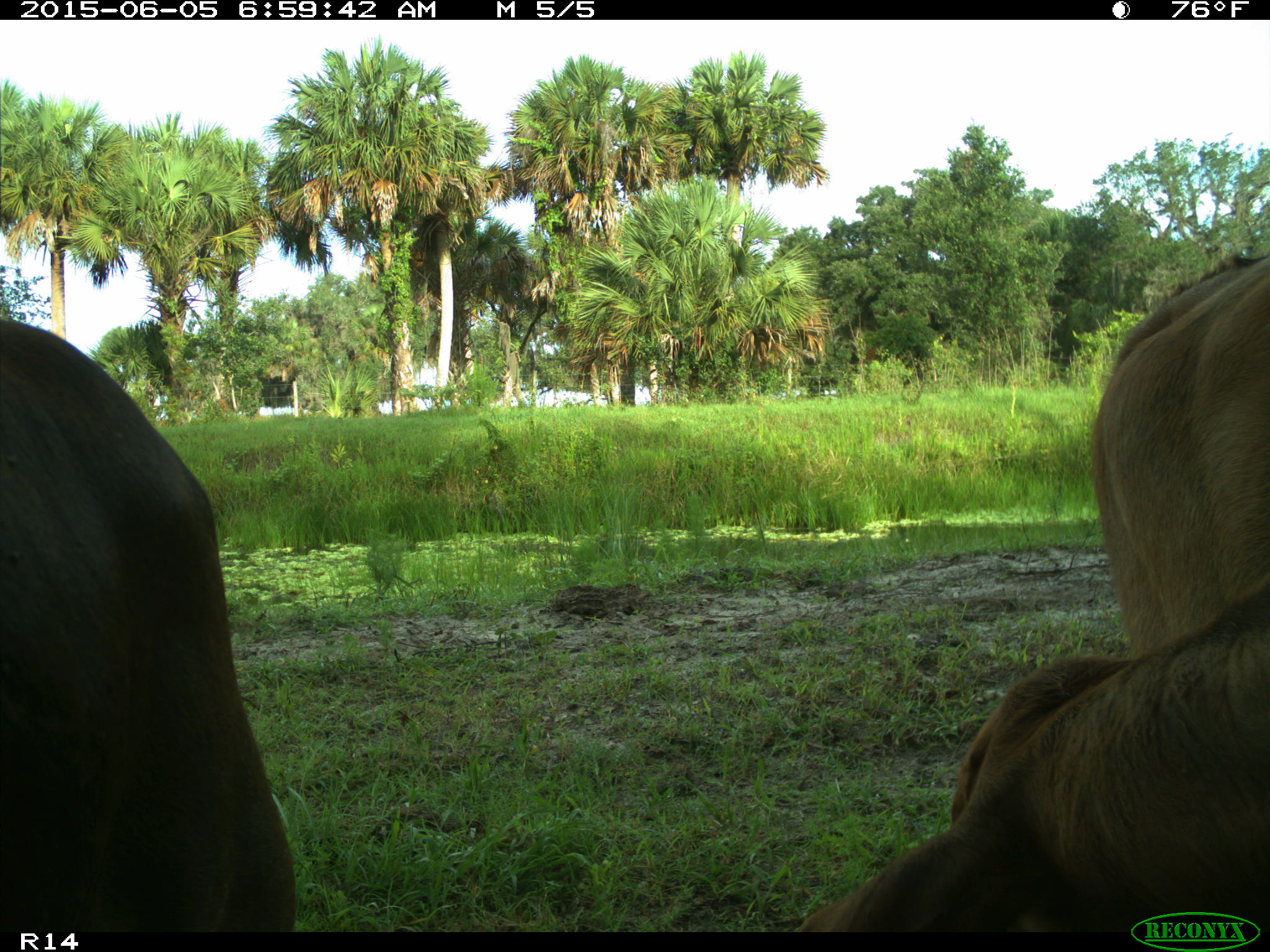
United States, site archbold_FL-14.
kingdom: Animalia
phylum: Chordata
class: Mammalia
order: Artiodactyla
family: Bovidae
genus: Bos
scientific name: Bos taurus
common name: domestic cow